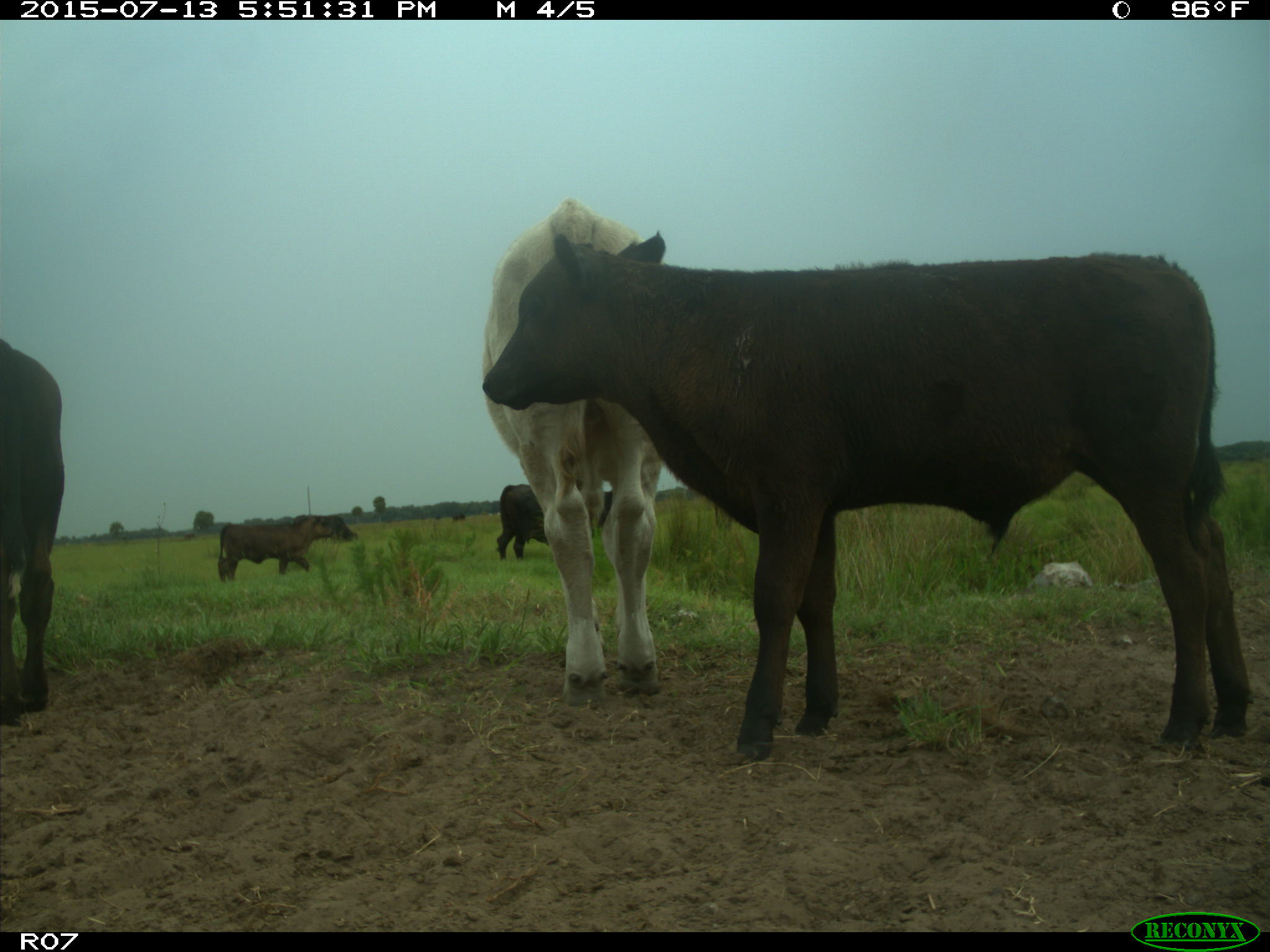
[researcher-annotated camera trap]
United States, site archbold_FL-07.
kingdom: Animalia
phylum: Chordata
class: Mammalia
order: Artiodactyla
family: Bovidae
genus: Bos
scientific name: Bos taurus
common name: domestic cow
Bos taurus (domestic cow).